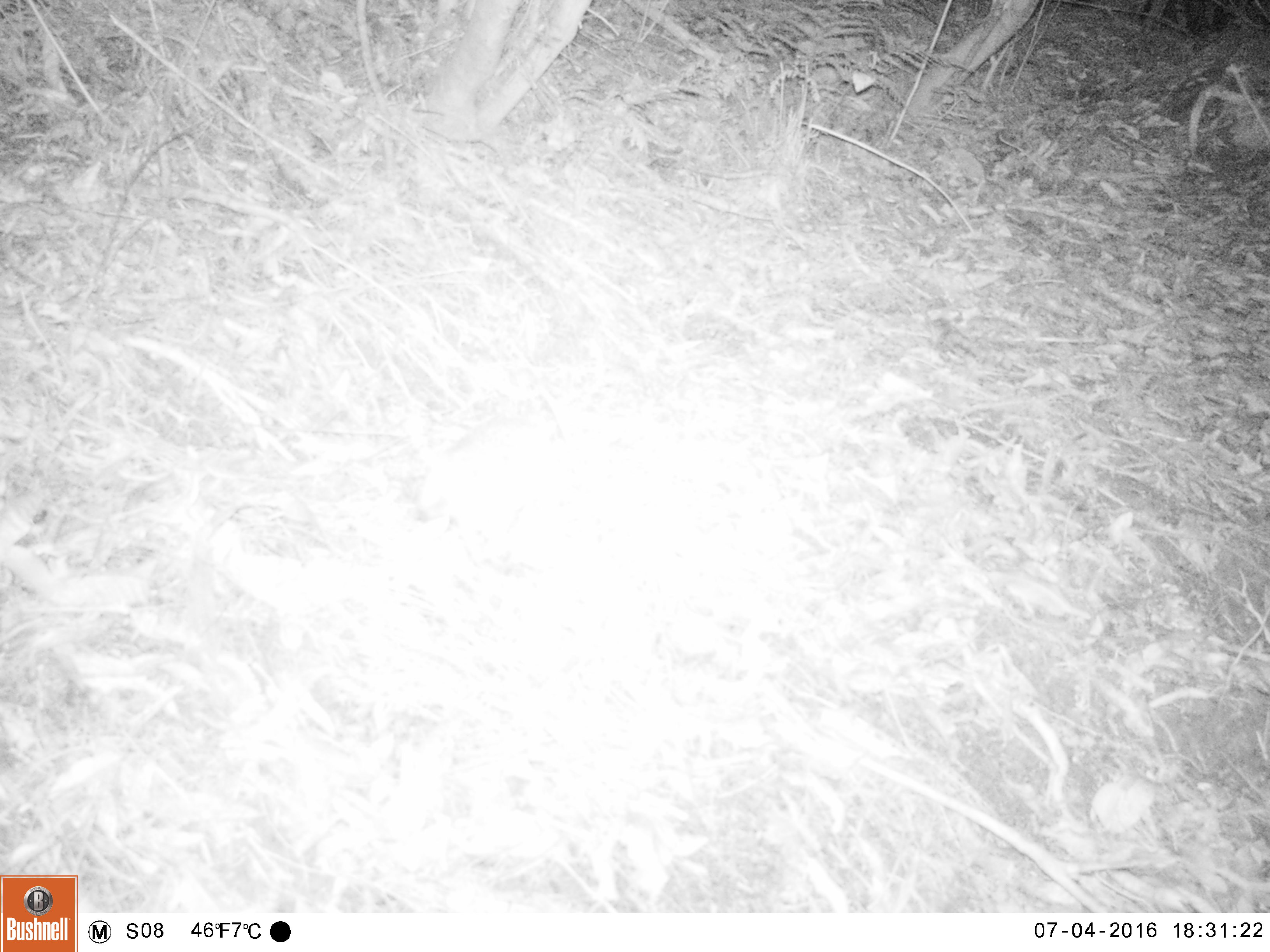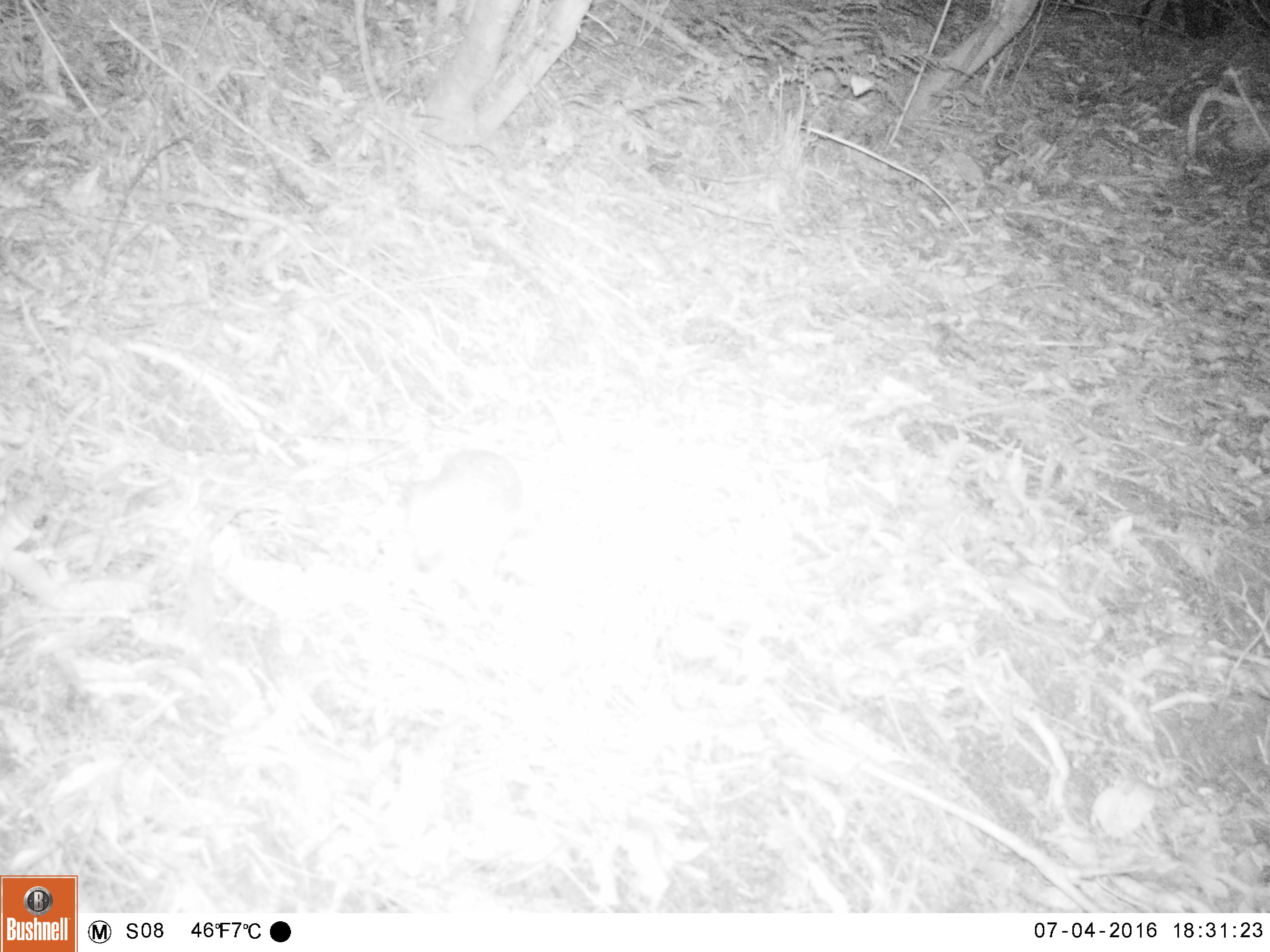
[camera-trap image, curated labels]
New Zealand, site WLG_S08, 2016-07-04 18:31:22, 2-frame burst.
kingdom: Animalia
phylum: Chordata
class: Mammalia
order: Eulipotyphla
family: Erinaceidae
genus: Erinaceus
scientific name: Erinaceus europaeus europaeus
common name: european hedgehog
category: hedgehog